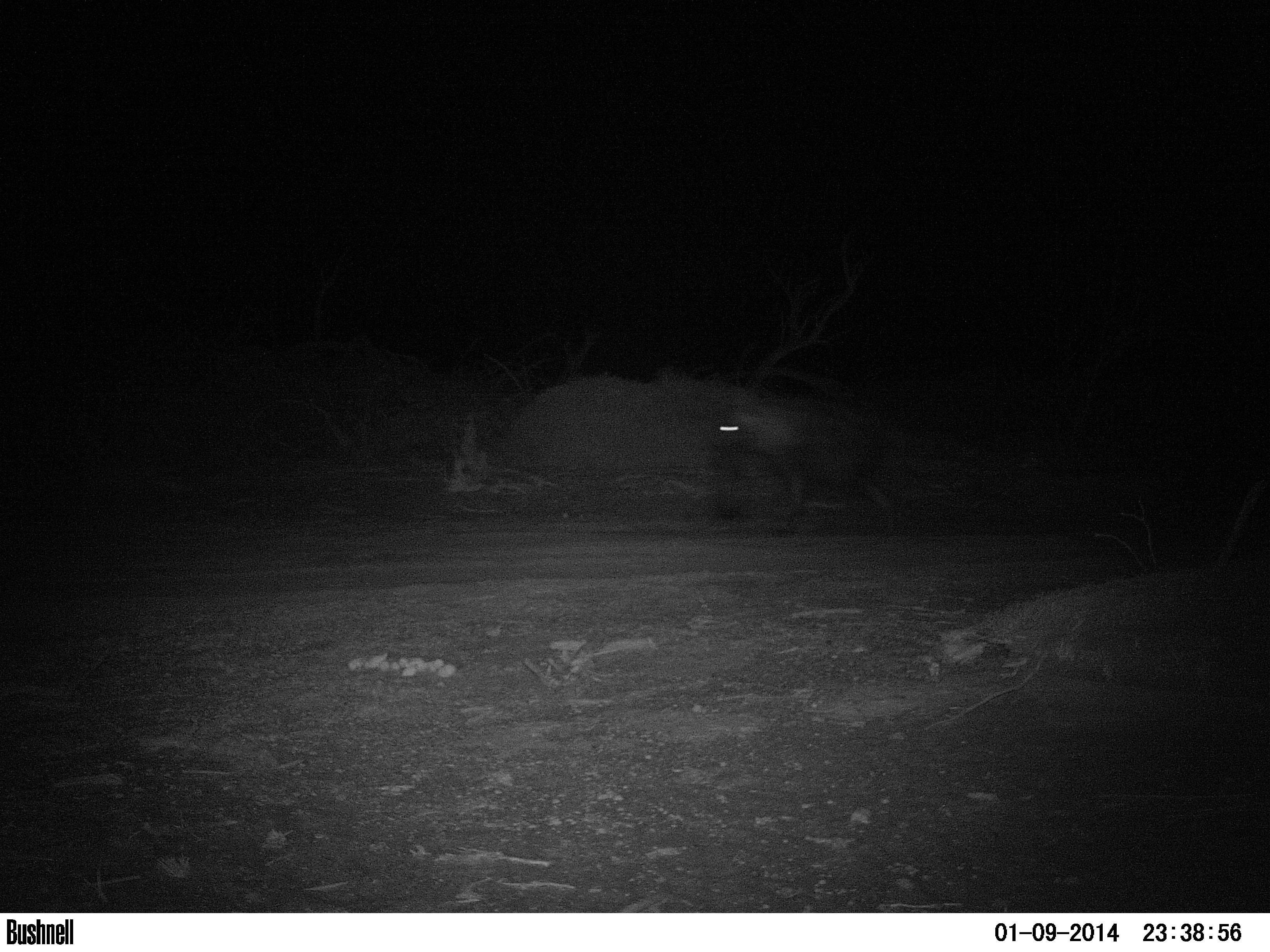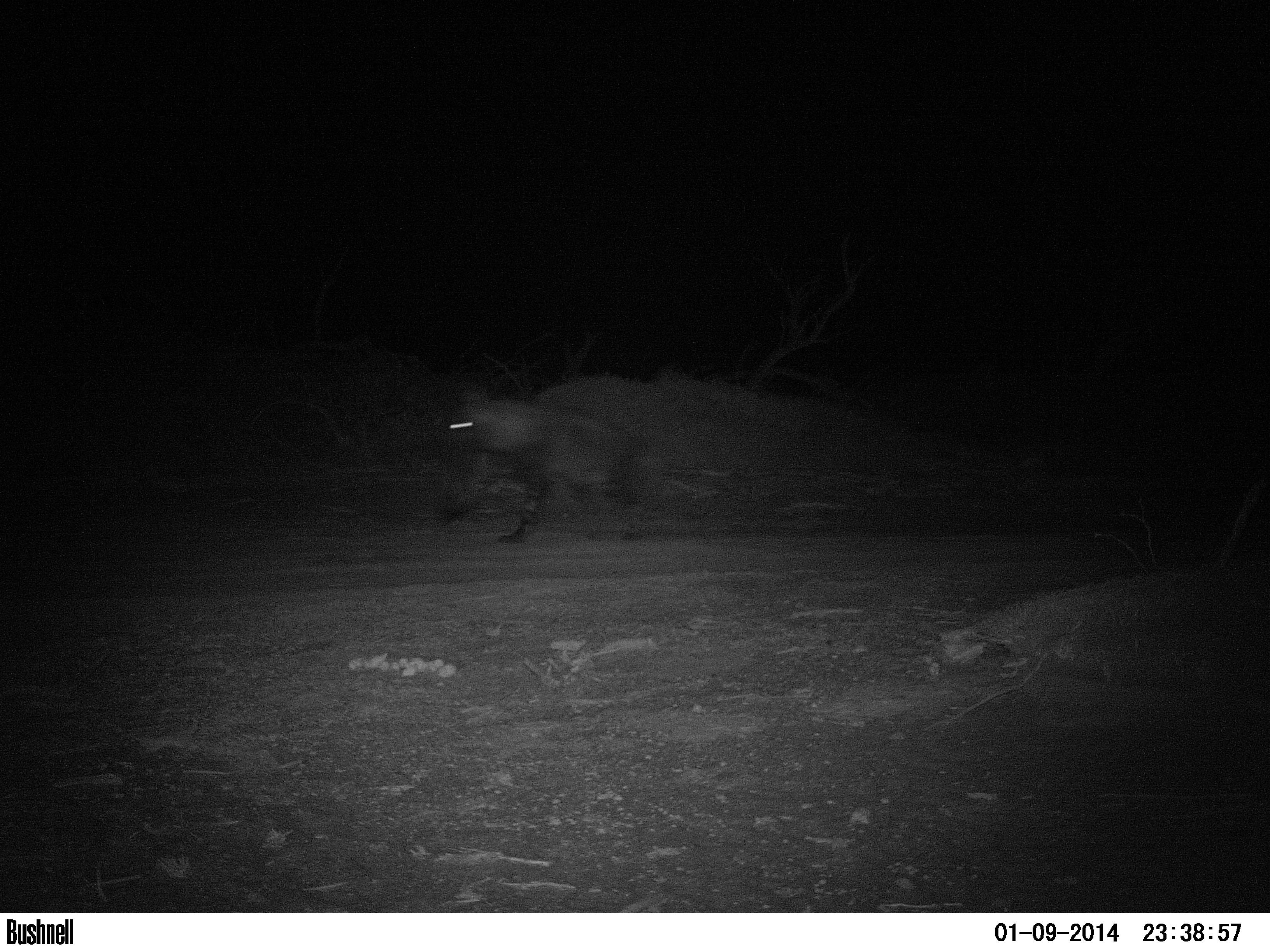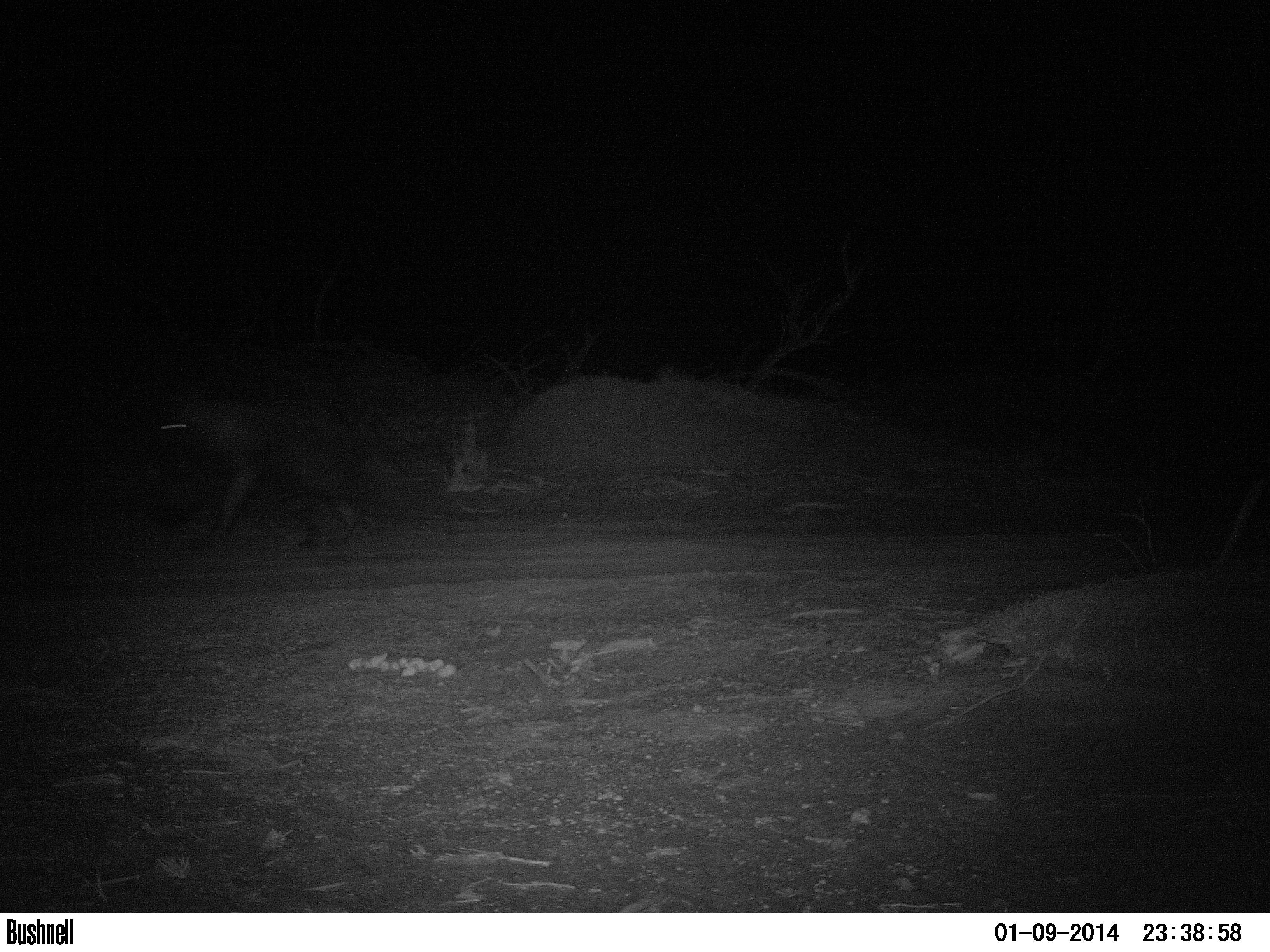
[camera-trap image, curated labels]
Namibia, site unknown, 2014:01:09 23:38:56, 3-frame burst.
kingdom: Animalia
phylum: Chordata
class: Mammalia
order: Carnivora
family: Hyaenidae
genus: Parahyaena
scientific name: Parahyaena brunnea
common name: brown hyena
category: hyaena brunnea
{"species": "hyaena brunnea (brown hyena) (Parahyaena brunnea)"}